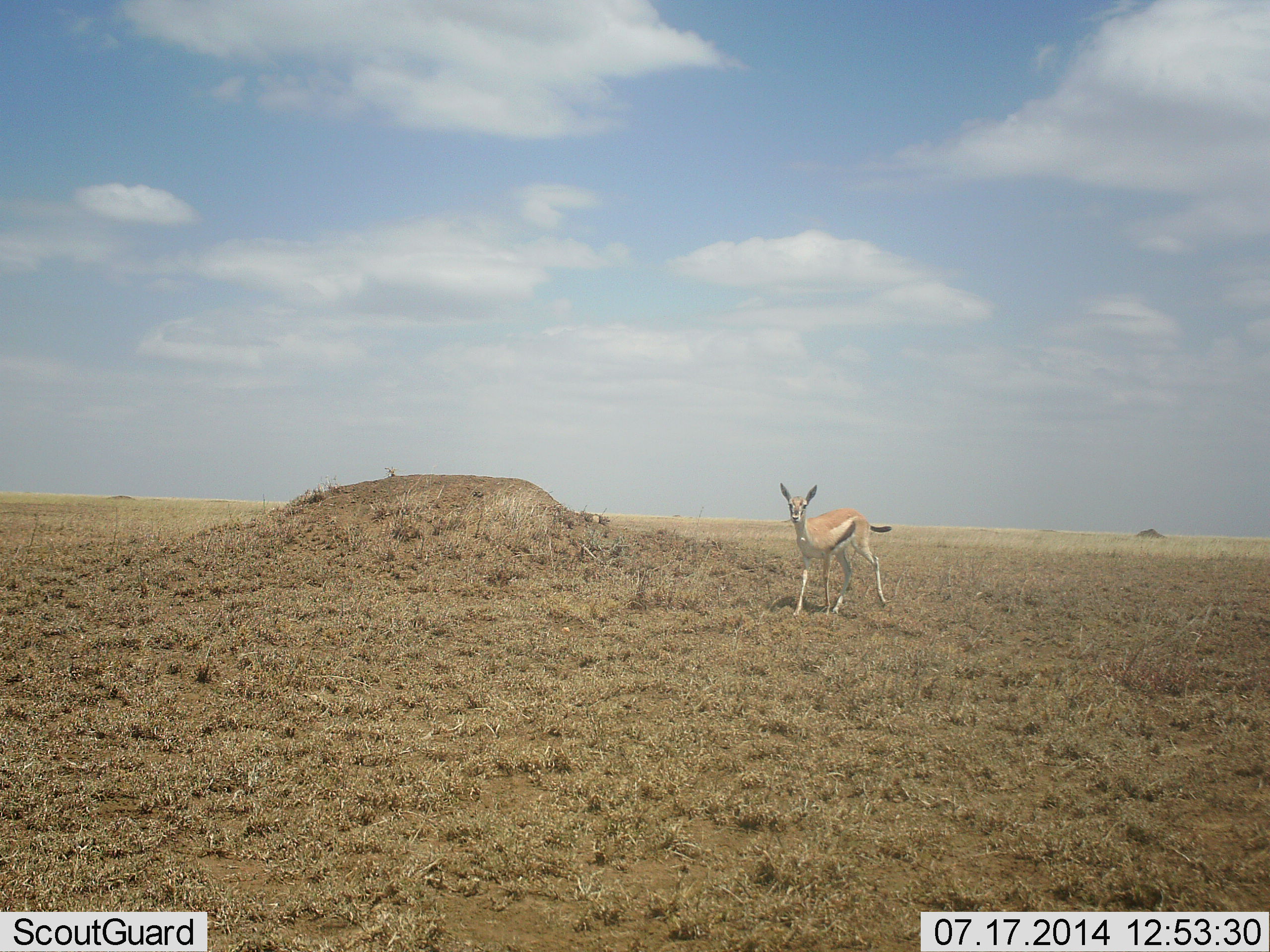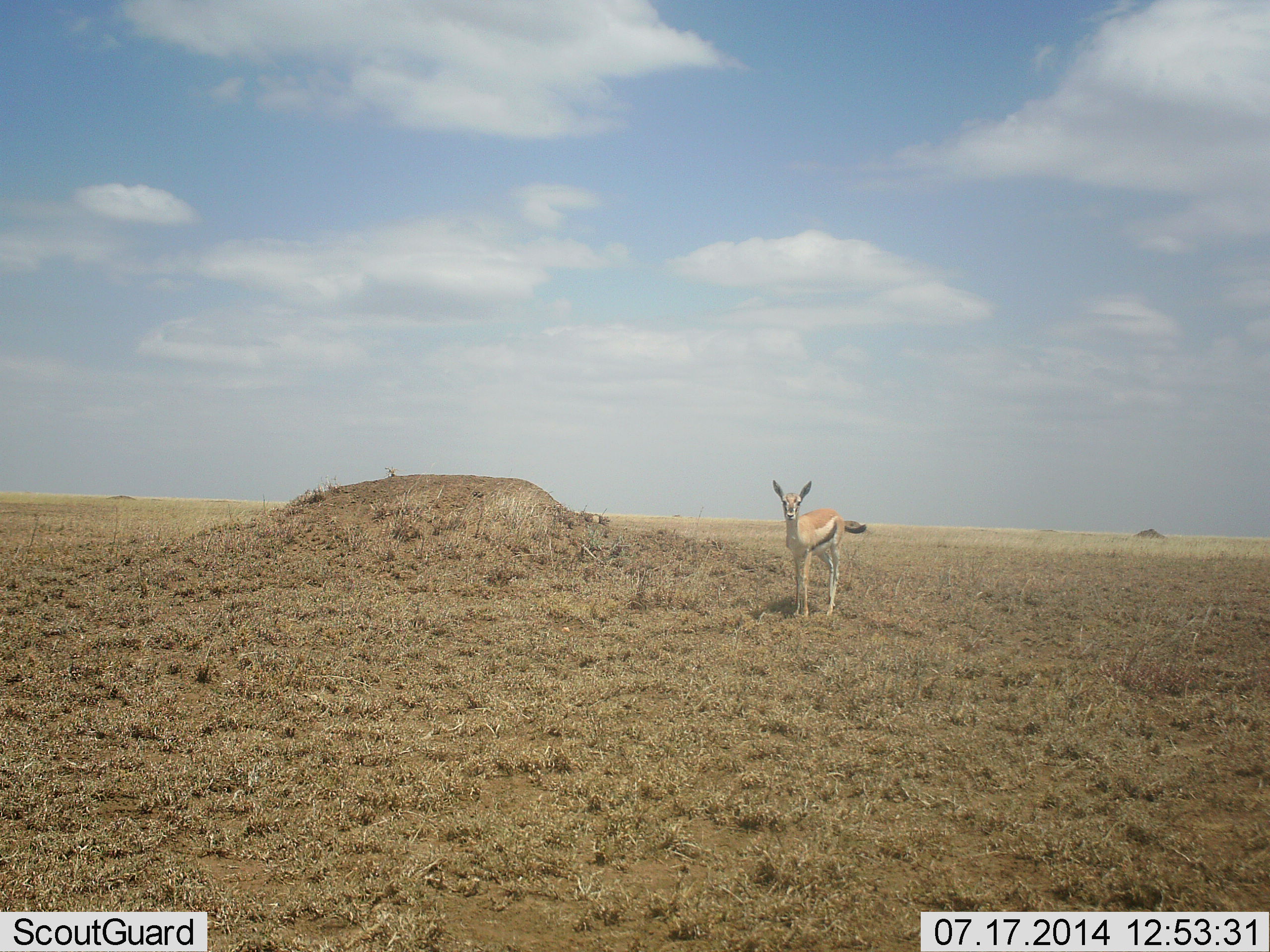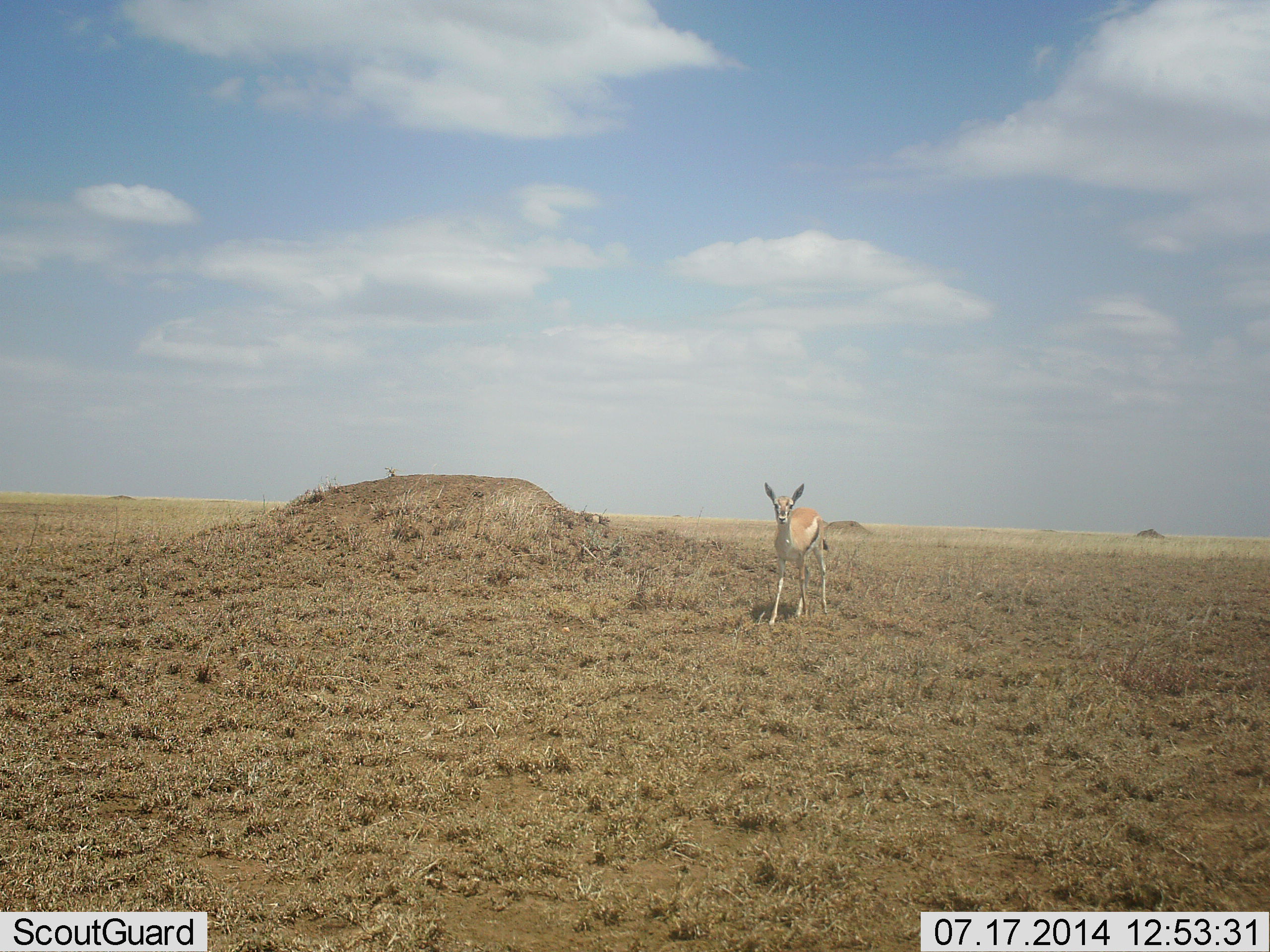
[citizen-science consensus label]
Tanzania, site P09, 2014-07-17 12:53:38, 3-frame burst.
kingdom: Animalia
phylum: Chordata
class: Mammalia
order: Artiodactyla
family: Bovidae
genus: Eudorcas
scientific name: Eudorcas thomsonii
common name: thomson's gazelle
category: gazellethomsons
Gazellethomsons (thomson's gazelle) (Eudorcas thomsonii), count 1. Behavior (volunteer vote fractions): standing 60%, resting 0%, moving 50%, interacting 0%. Young present (vote fraction): 10%. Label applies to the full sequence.